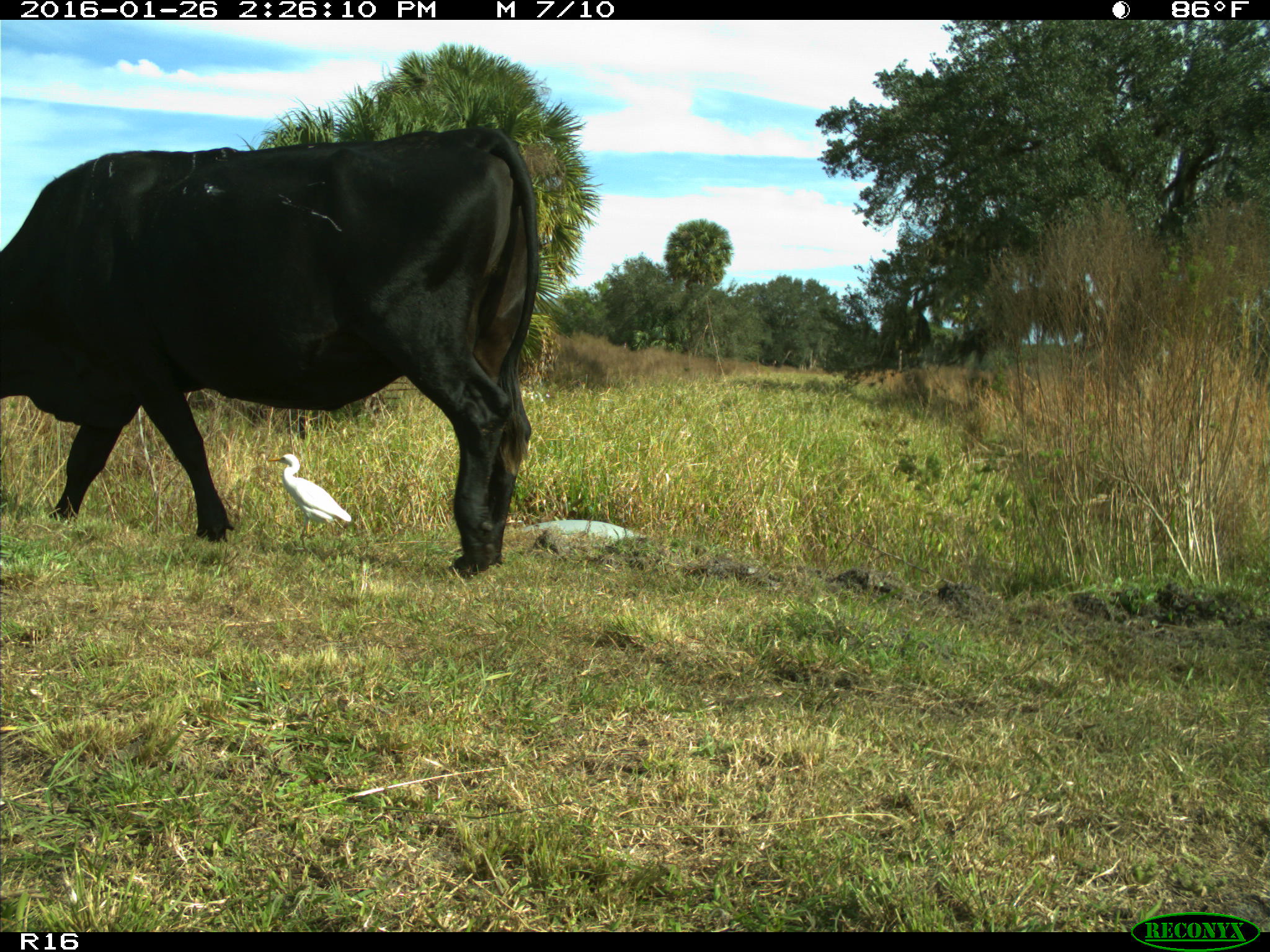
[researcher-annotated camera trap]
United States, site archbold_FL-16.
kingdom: Animalia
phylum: Chordata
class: Mammalia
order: Artiodactyla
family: Bovidae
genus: Bos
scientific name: Bos taurus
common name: domestic cow